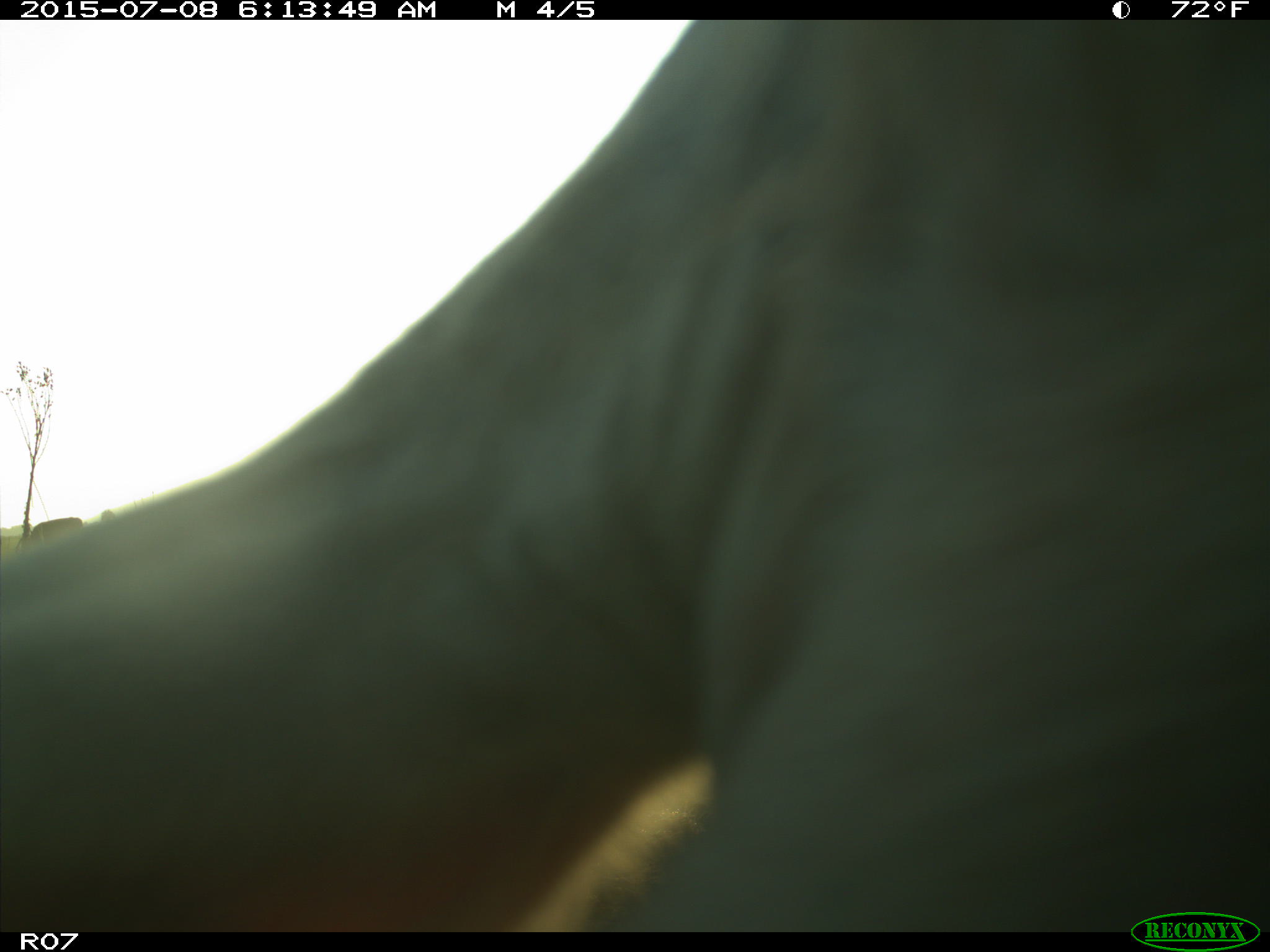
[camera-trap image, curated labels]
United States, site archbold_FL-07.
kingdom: Animalia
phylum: Chordata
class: Mammalia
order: Artiodactyla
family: Bovidae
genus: Bos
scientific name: Bos taurus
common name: domestic cow